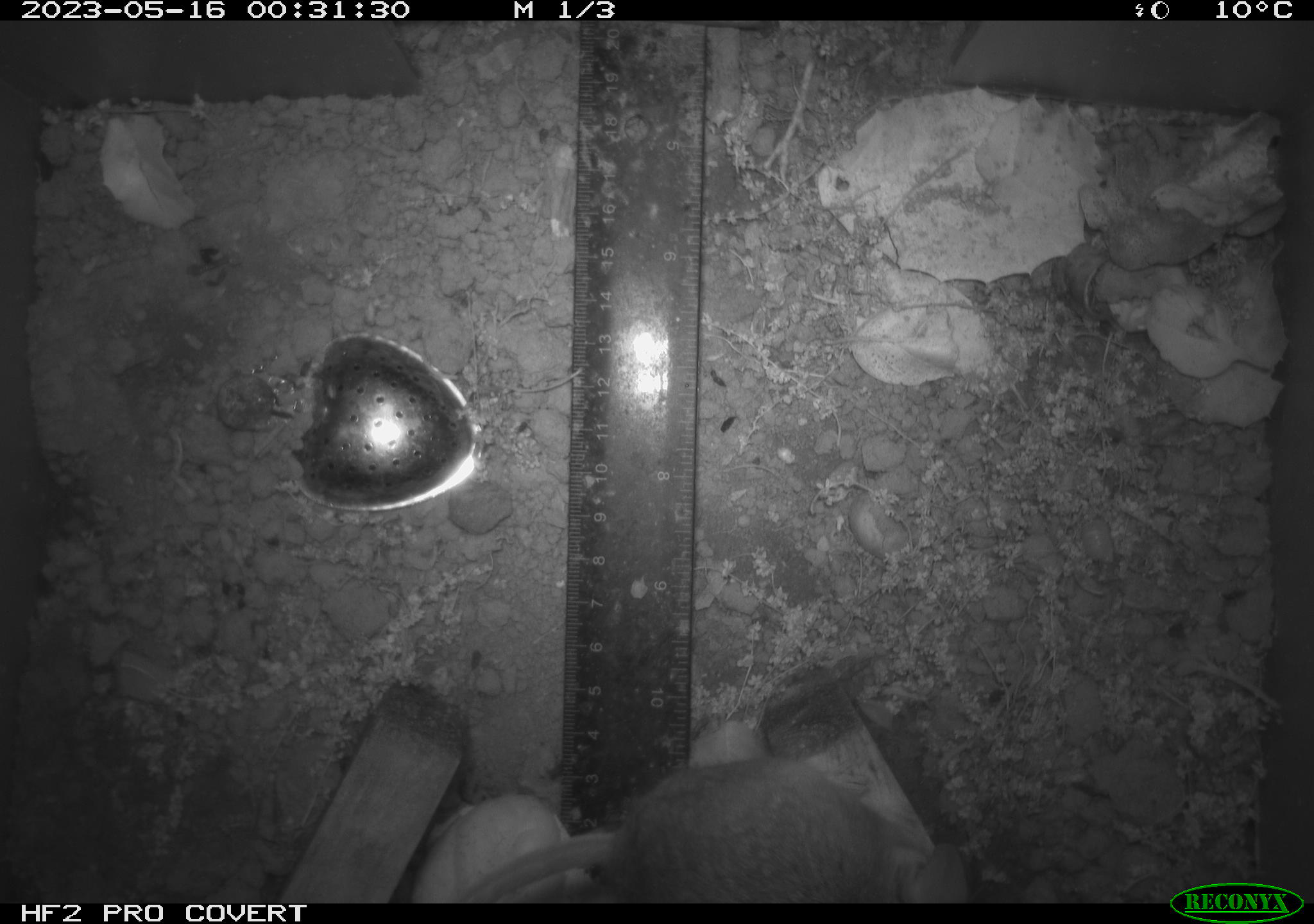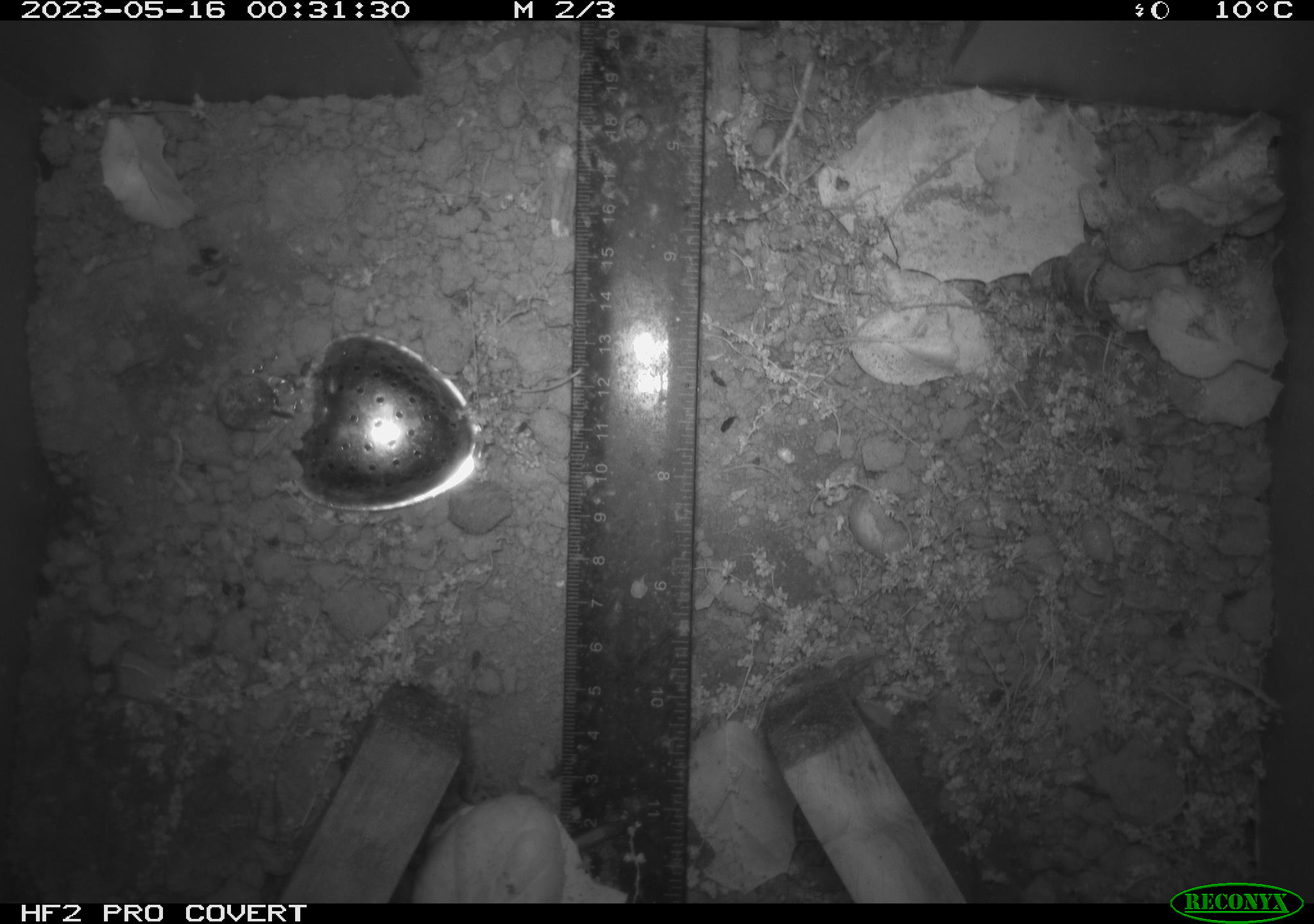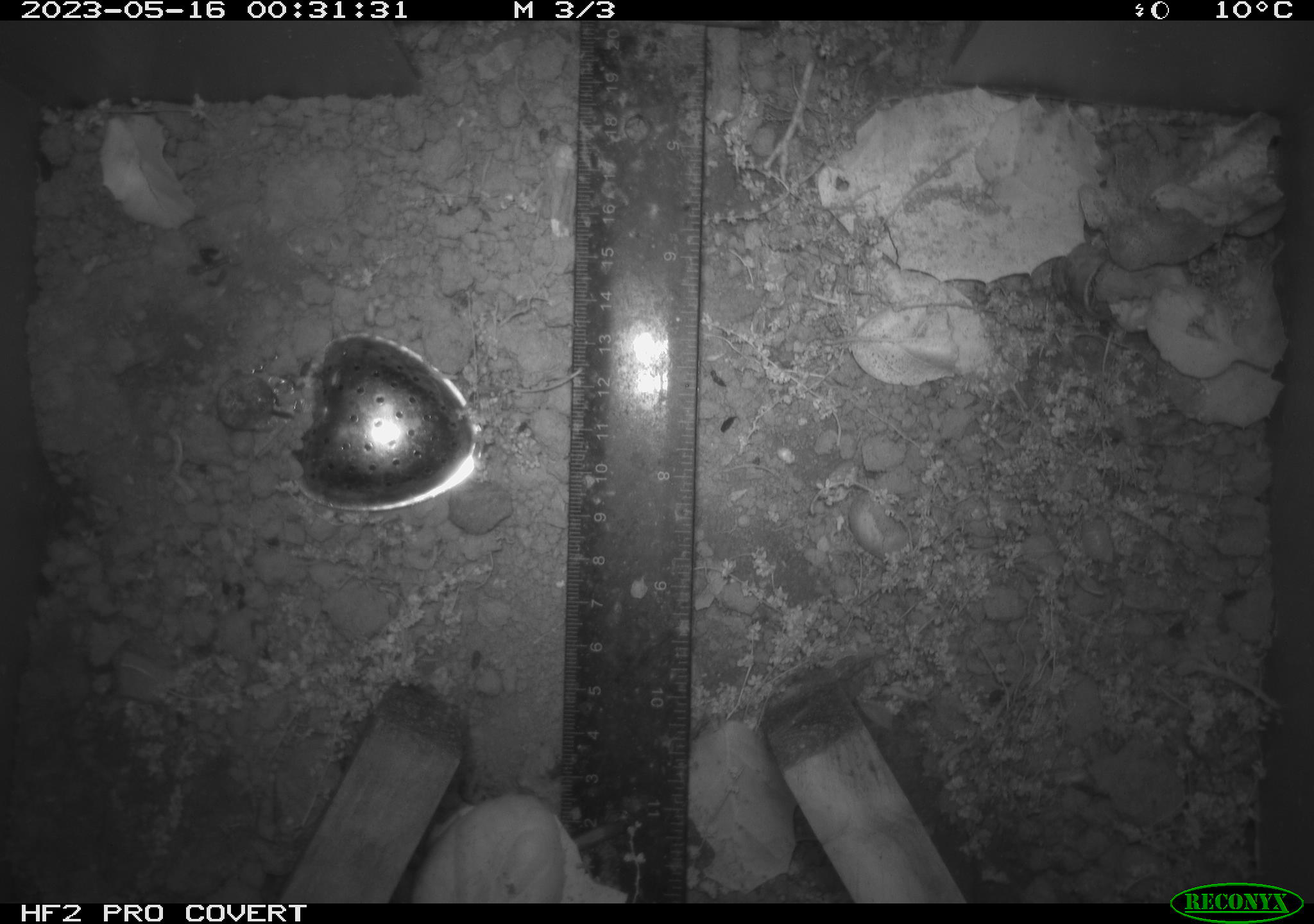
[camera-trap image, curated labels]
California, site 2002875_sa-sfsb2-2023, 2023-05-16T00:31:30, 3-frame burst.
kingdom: Animalia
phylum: Chordata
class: Mammalia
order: Rodentia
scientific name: Rodentia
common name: mouse species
Mouse species (Rodentia).